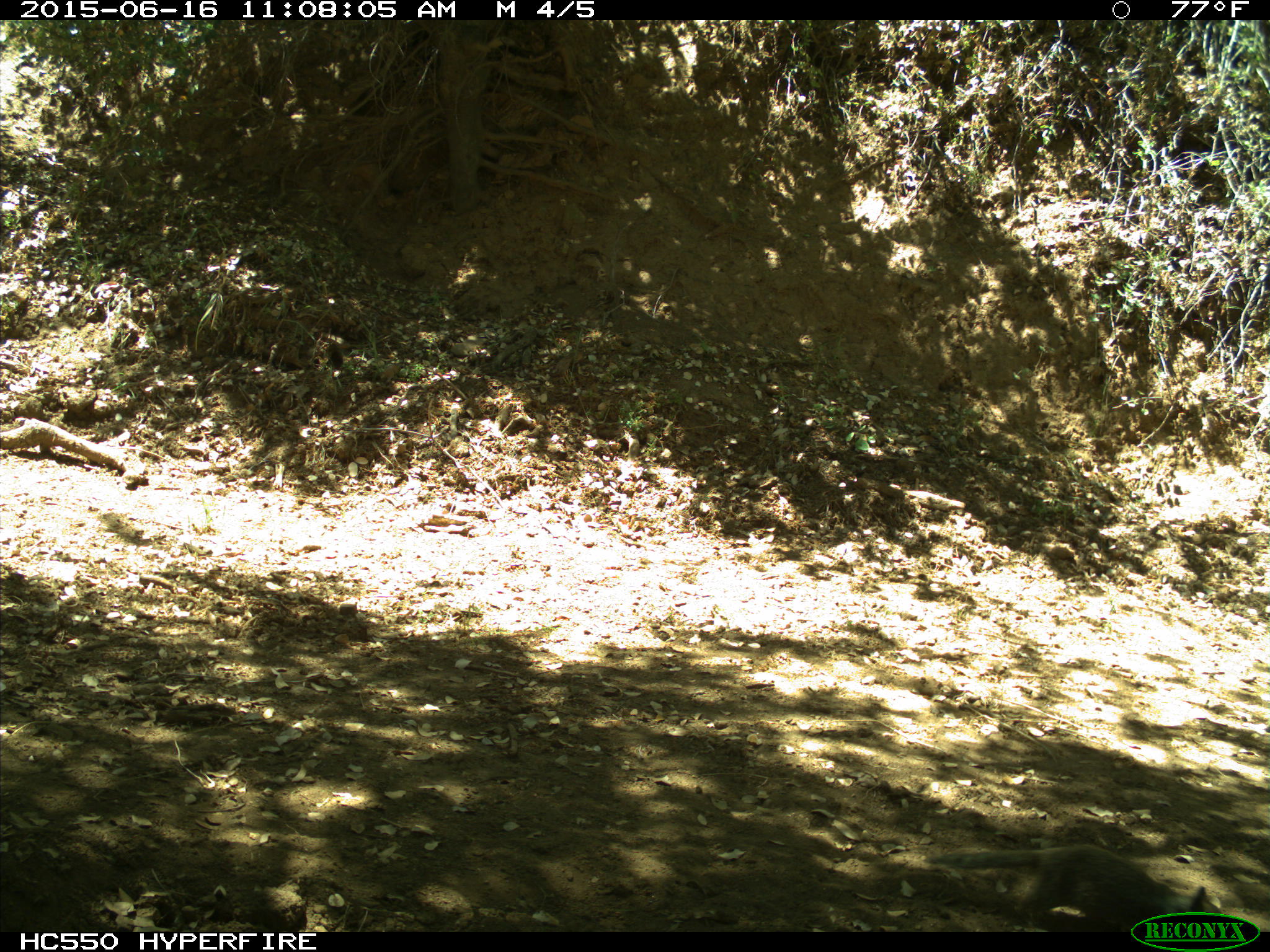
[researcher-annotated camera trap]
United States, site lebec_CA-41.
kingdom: Animalia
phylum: Chordata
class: Mammalia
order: Rodentia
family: Sciuridae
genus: Otospermophilus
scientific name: Otospermophilus beecheyi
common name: california ground squirrel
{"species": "Otospermophilus beecheyi (california ground squirrel)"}